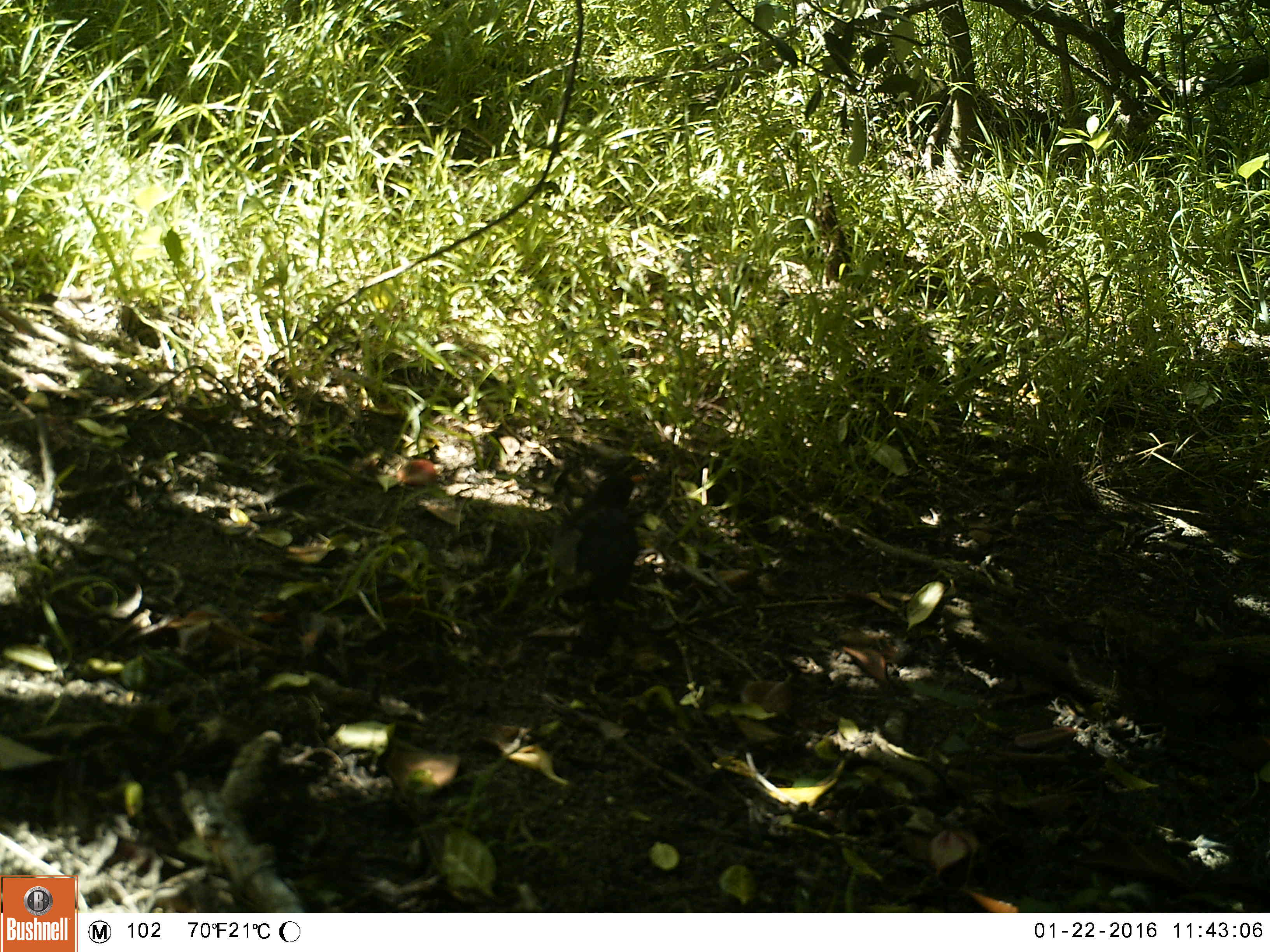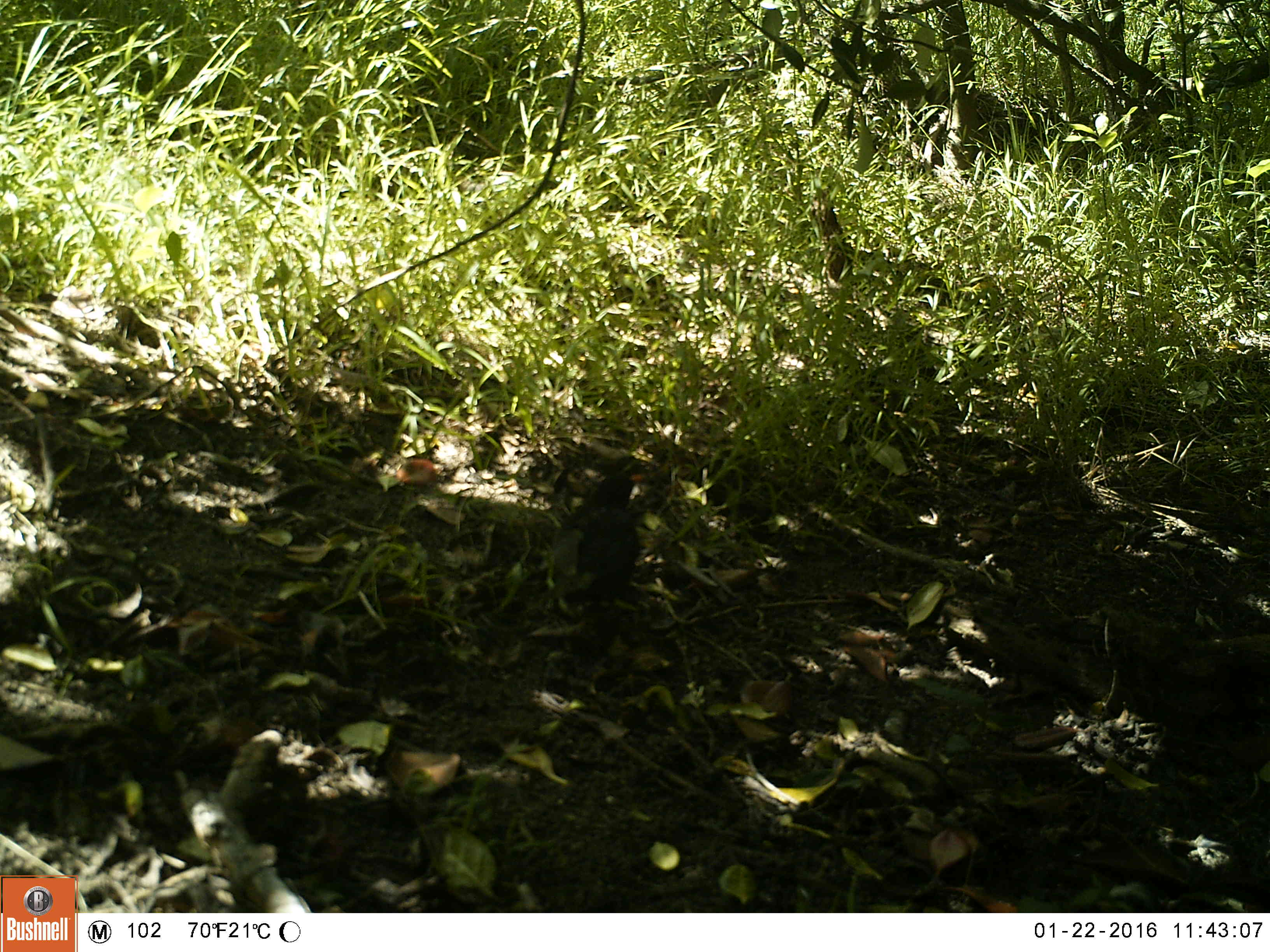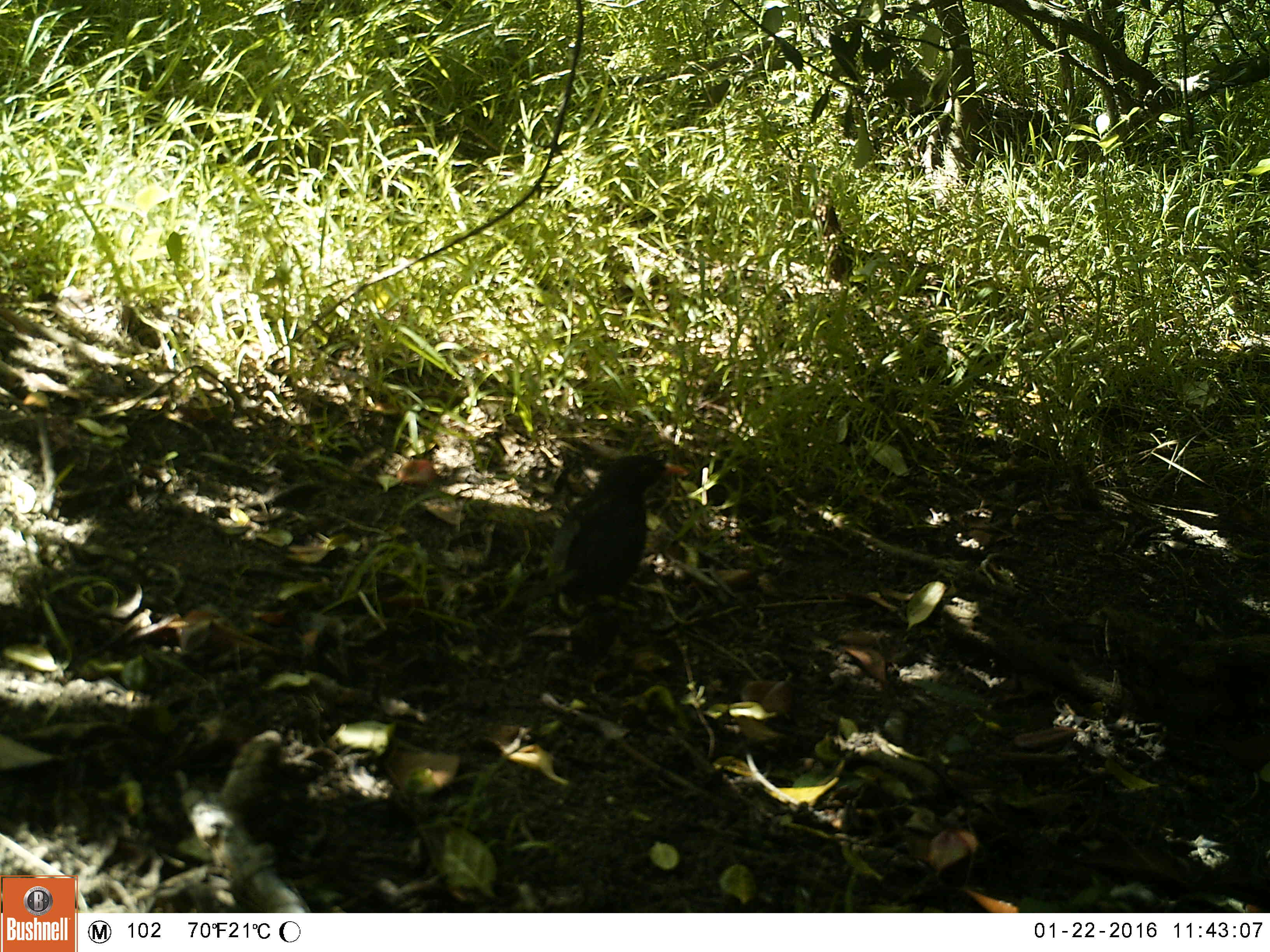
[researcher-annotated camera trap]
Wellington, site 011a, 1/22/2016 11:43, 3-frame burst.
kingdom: Animalia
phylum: Chordata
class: Aves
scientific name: Aves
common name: bird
Bird (Aves).